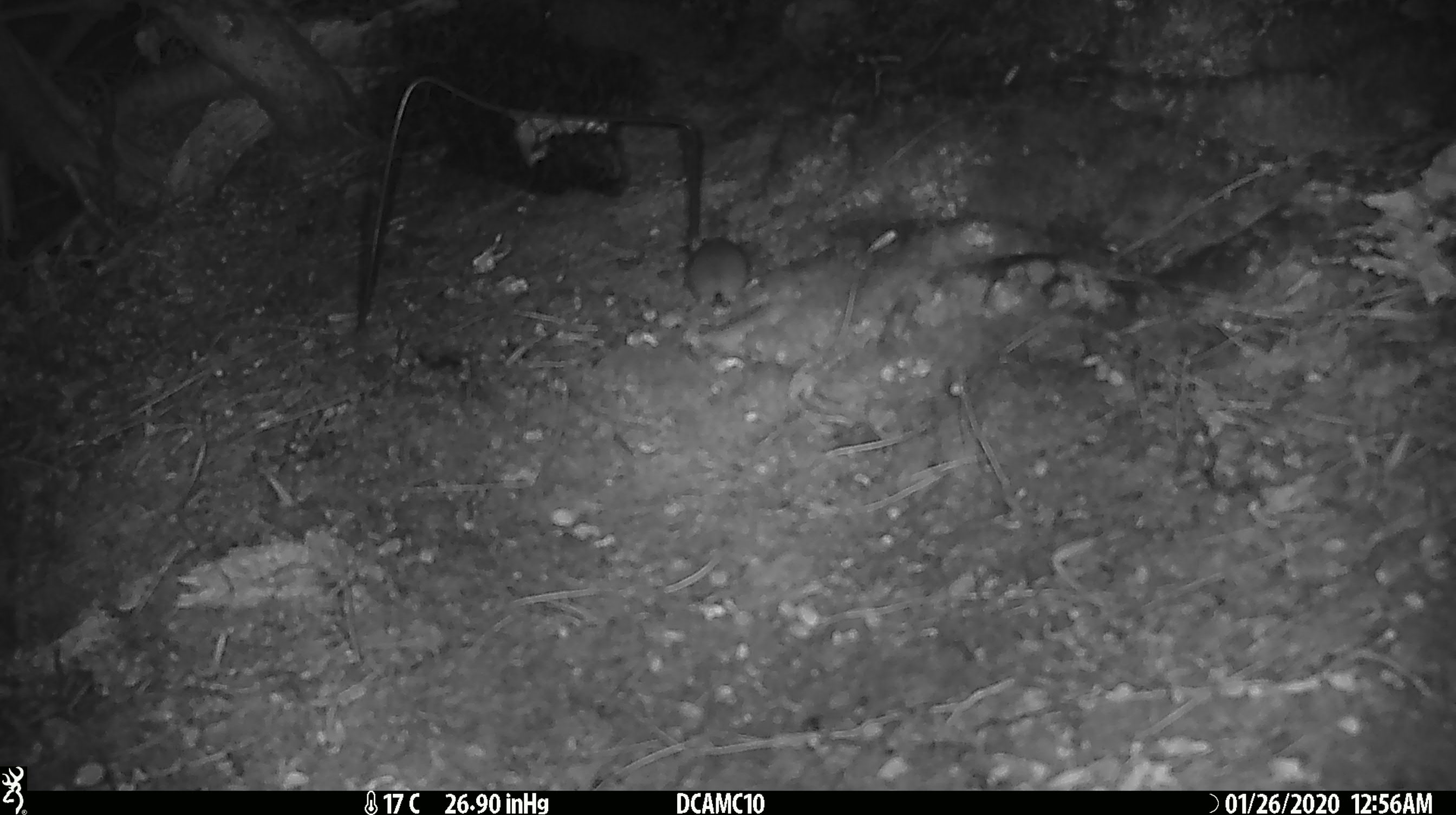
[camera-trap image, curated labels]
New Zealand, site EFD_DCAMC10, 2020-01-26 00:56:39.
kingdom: Animalia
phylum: Chordata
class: Mammalia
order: Rodentia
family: Muridae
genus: Mus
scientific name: Mus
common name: mouse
Mouse (Mus).